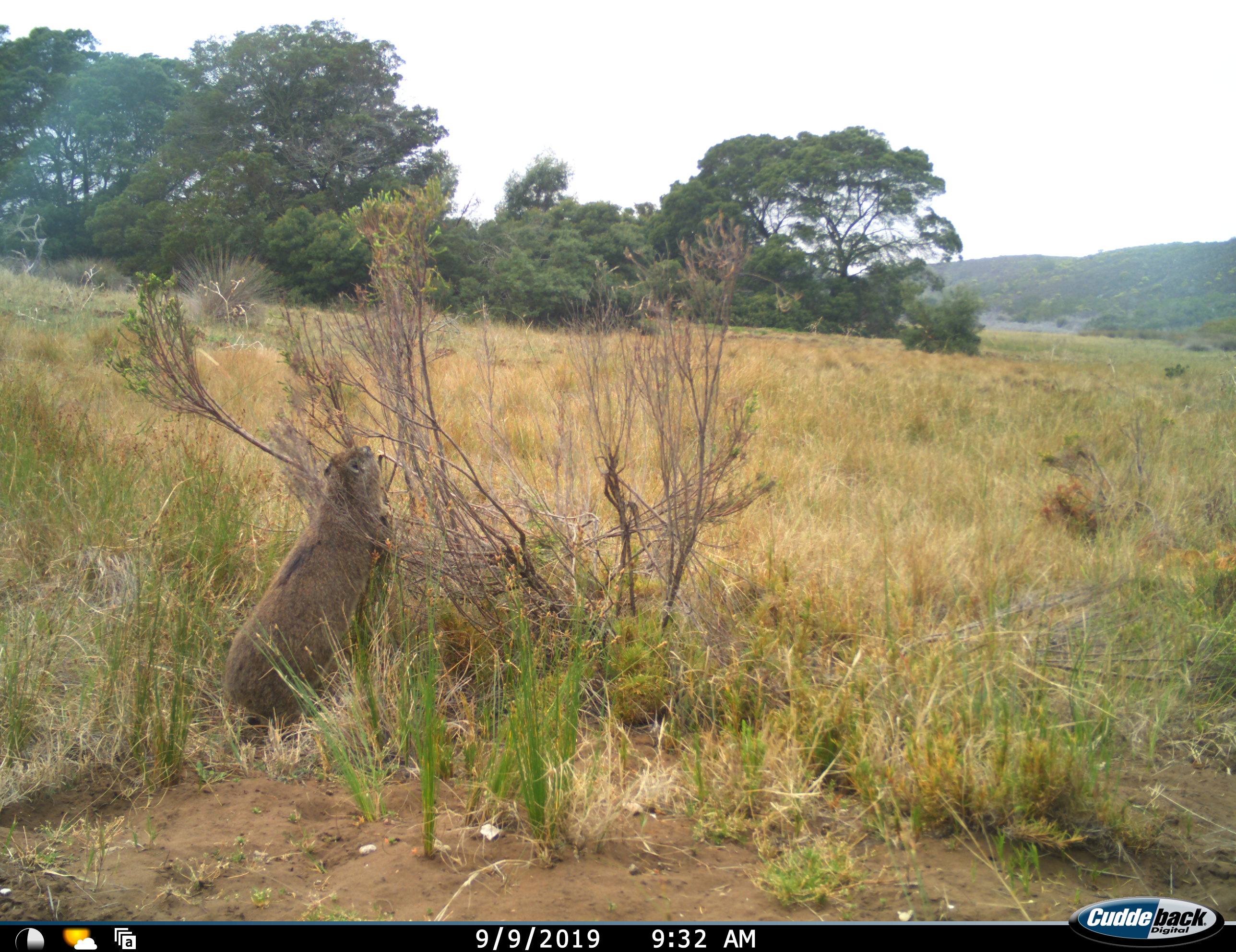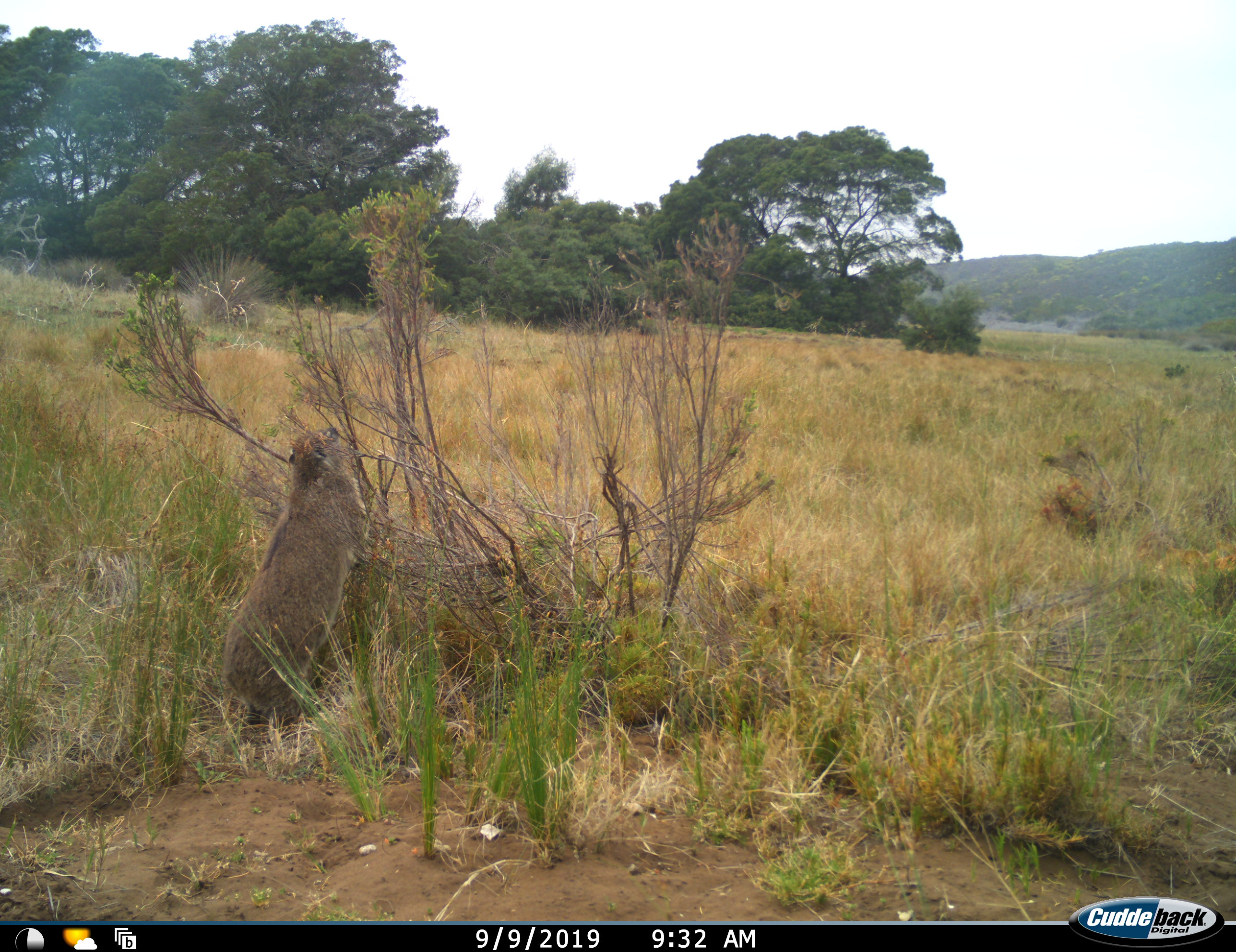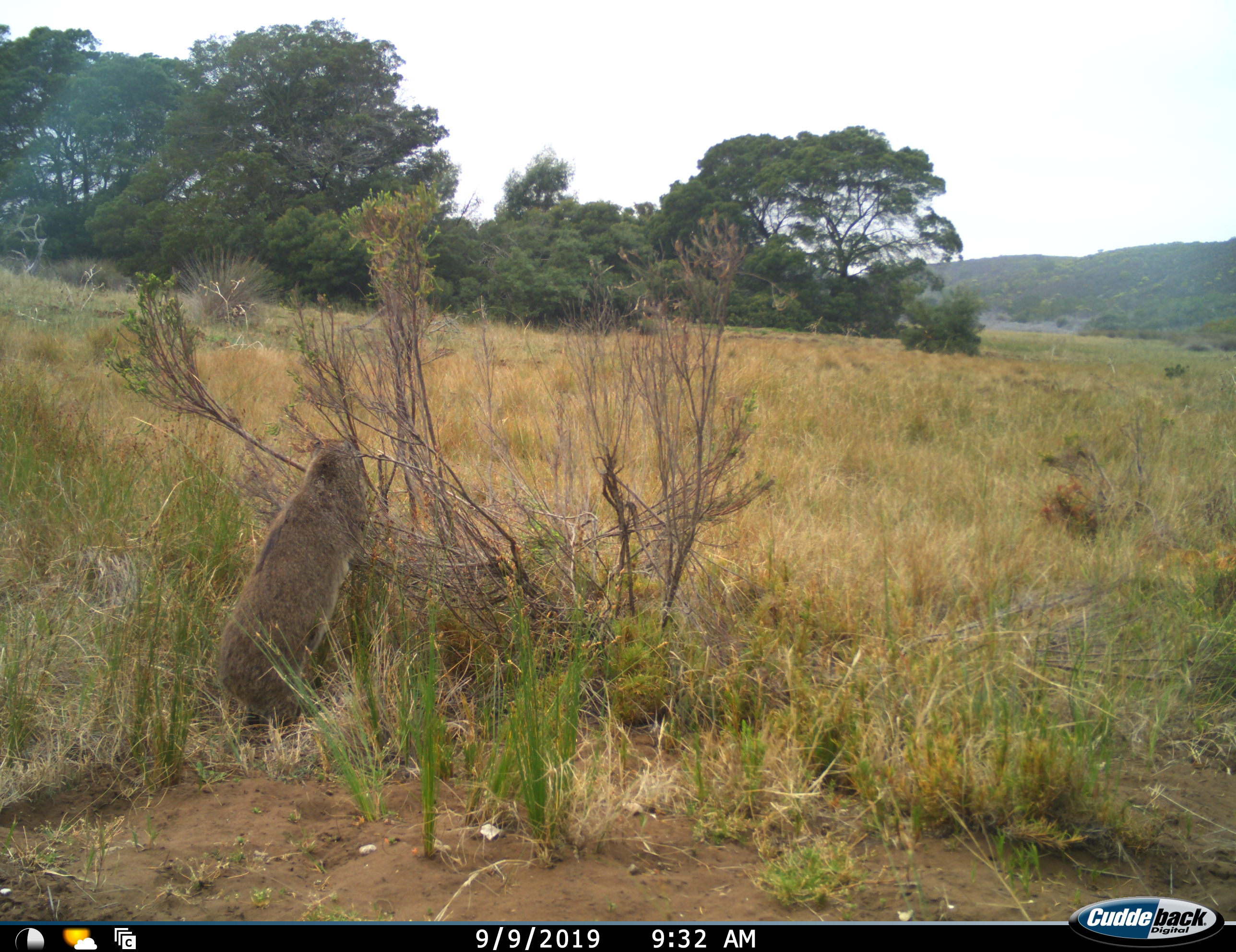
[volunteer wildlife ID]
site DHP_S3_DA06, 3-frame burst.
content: unidentified animal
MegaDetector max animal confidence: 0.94